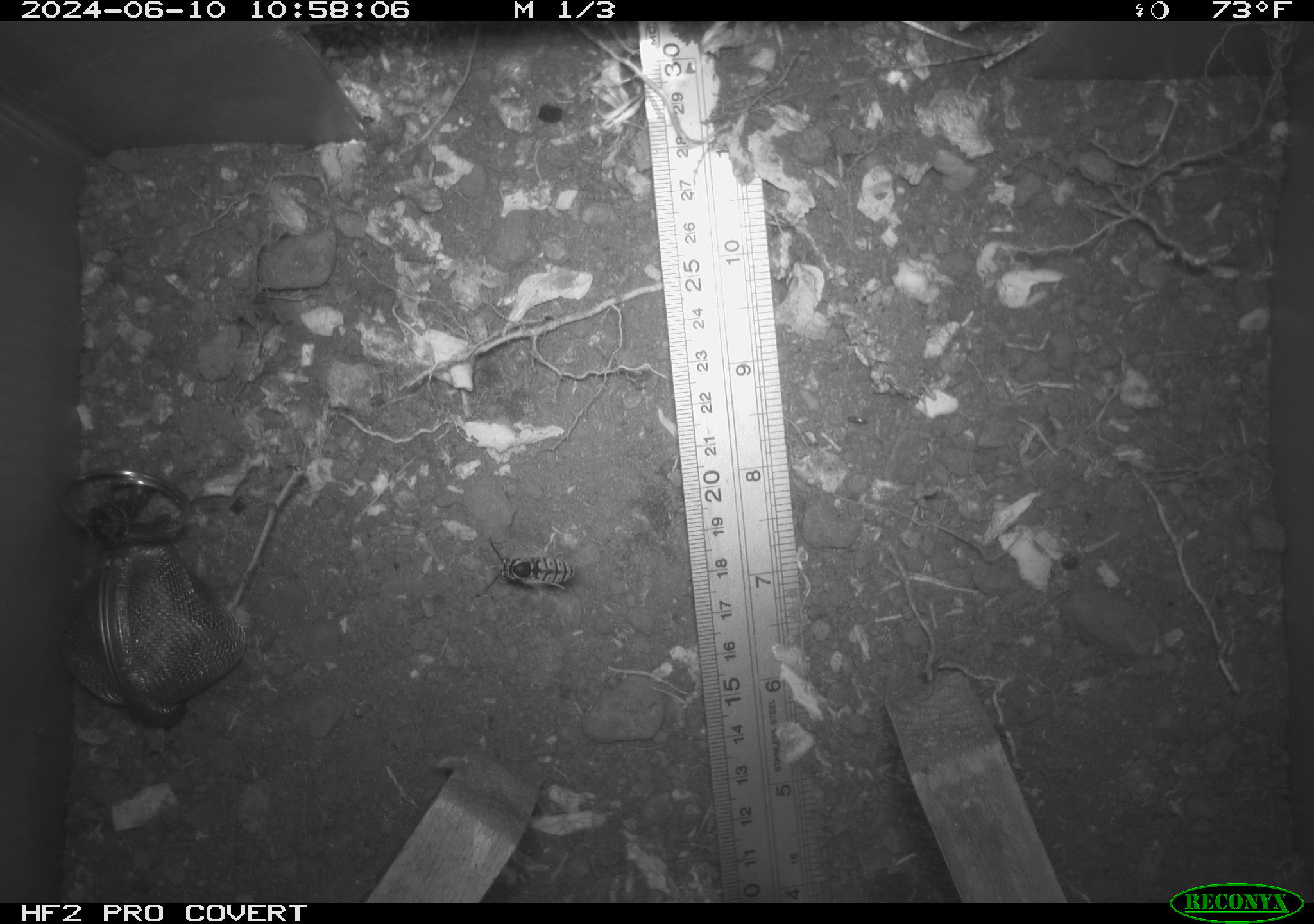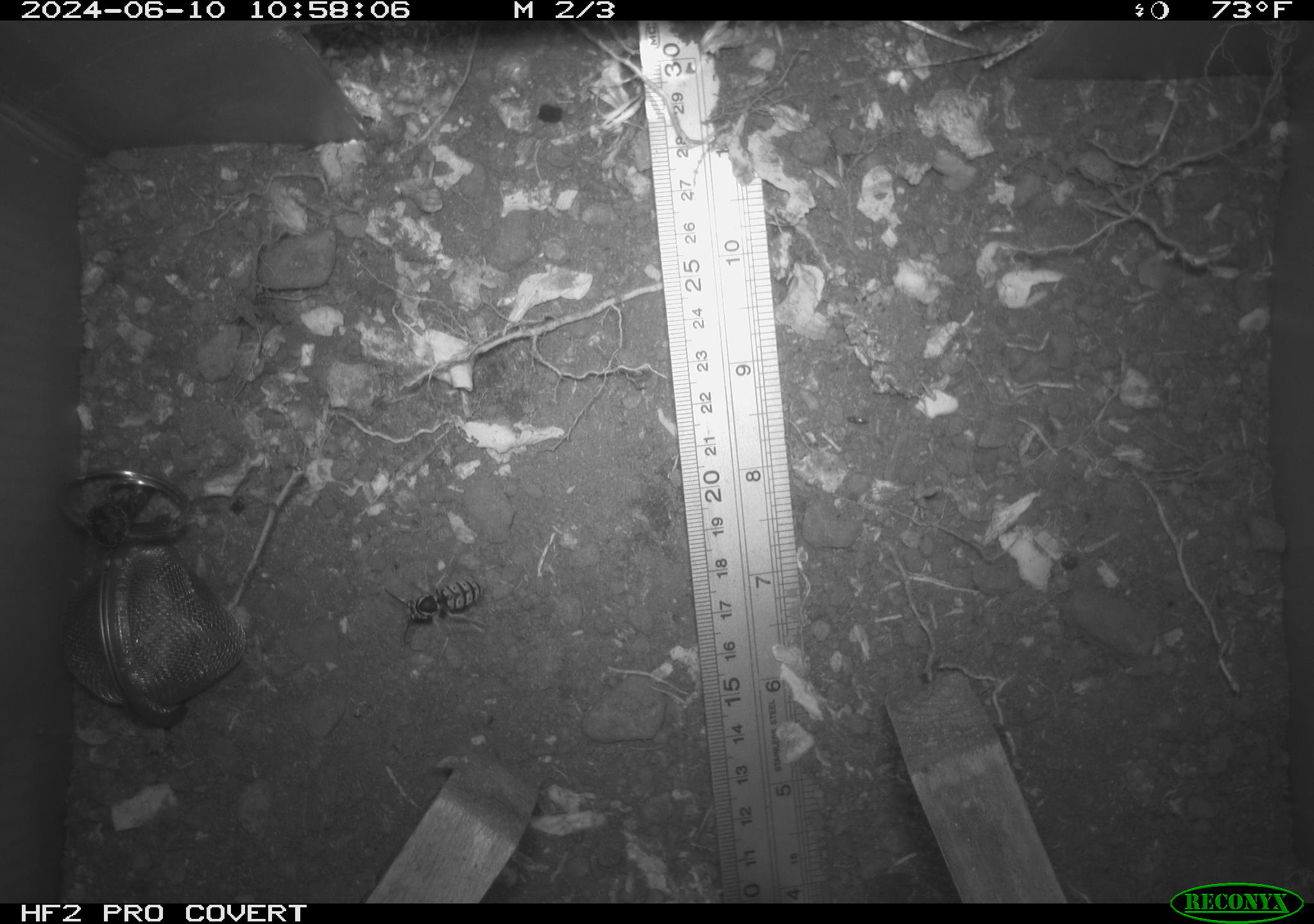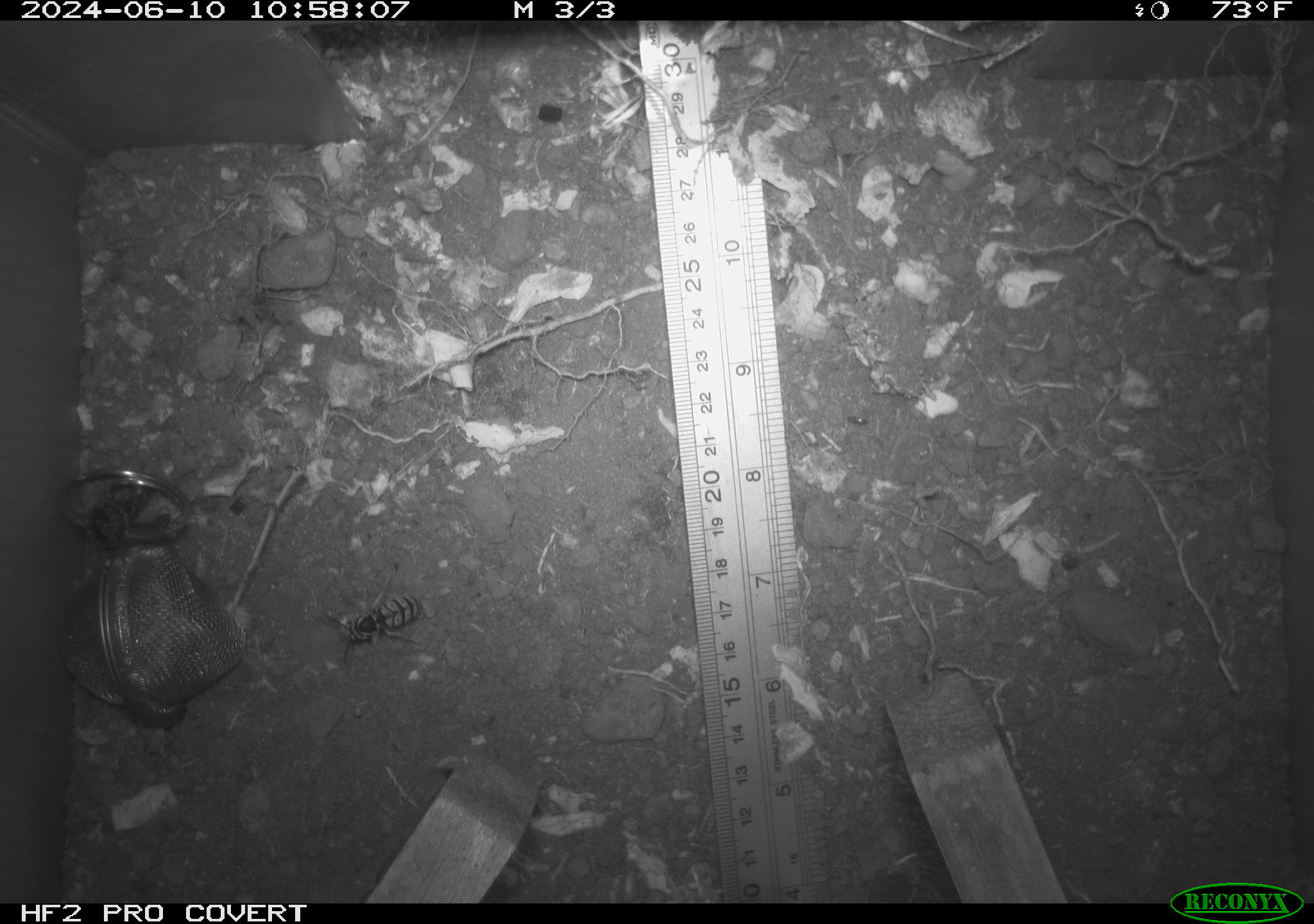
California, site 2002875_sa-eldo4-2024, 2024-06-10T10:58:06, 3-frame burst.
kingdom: Animalia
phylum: Arthropoda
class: Insecta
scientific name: Insecta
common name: insect